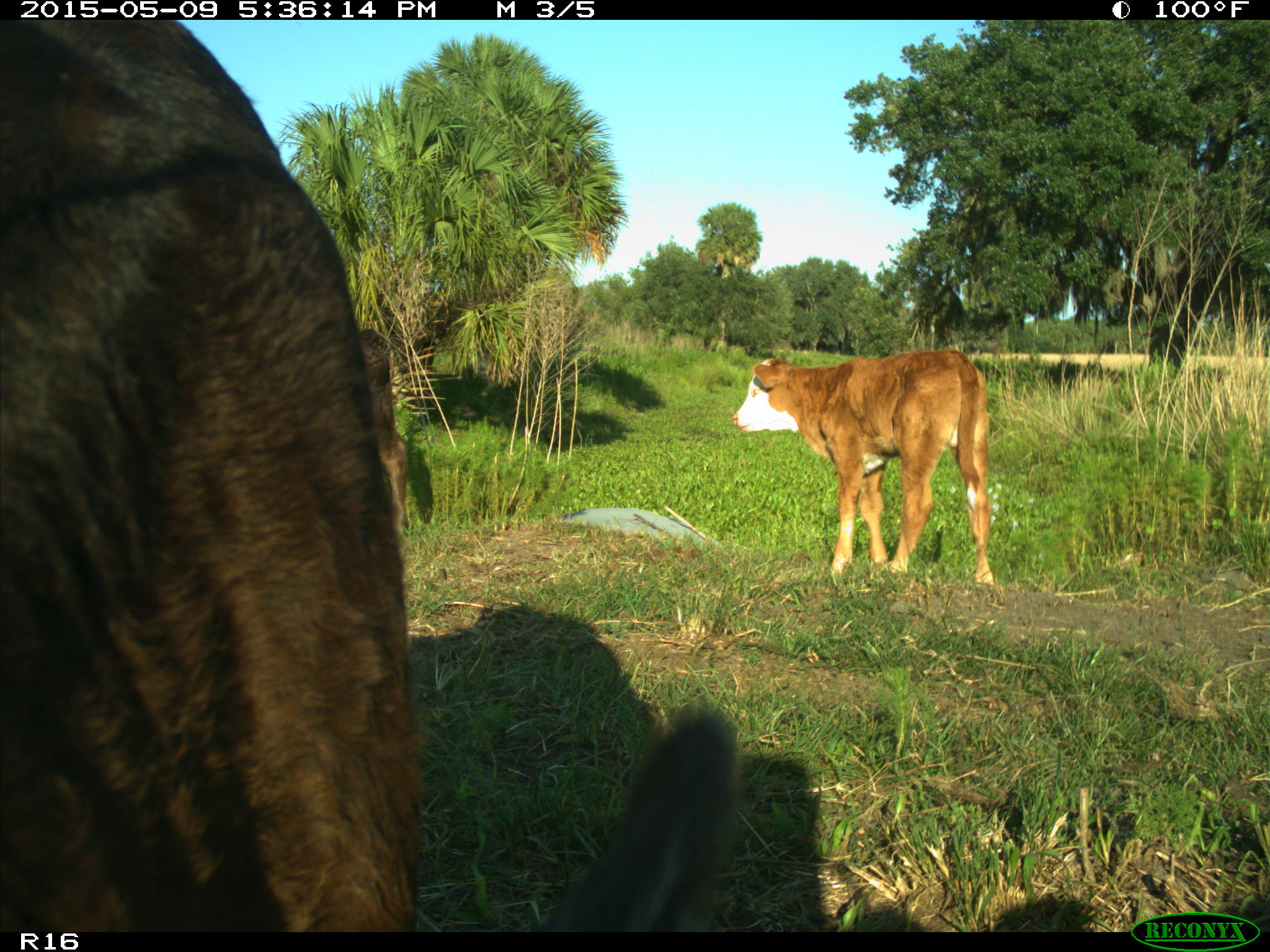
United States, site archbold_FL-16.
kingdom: Animalia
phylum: Chordata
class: Mammalia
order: Artiodactyla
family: Suidae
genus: Sus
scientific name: Sus scrofa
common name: wild boar